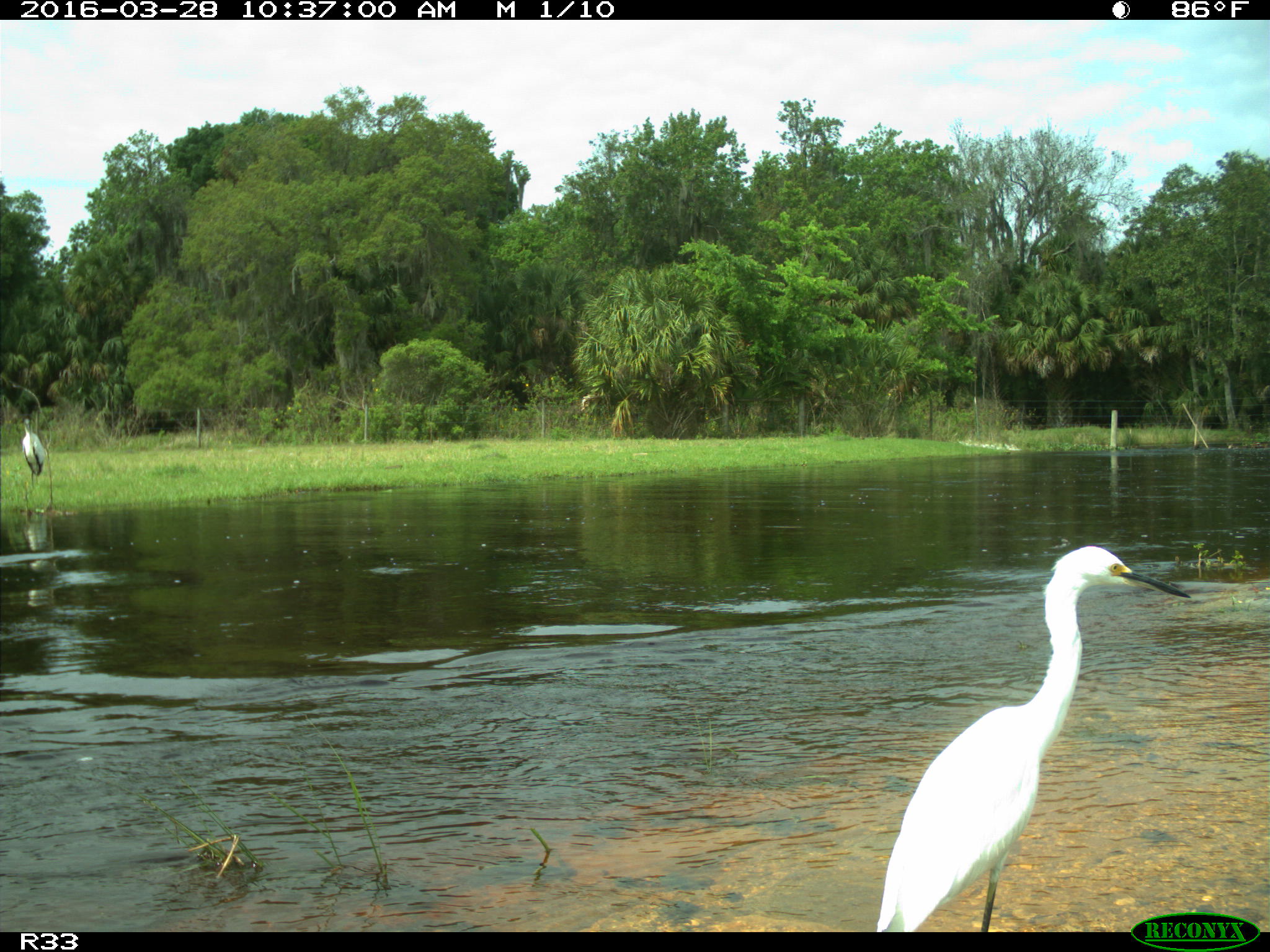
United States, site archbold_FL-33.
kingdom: Animalia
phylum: Chordata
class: Aves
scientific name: Aves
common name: birds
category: unidentified bird